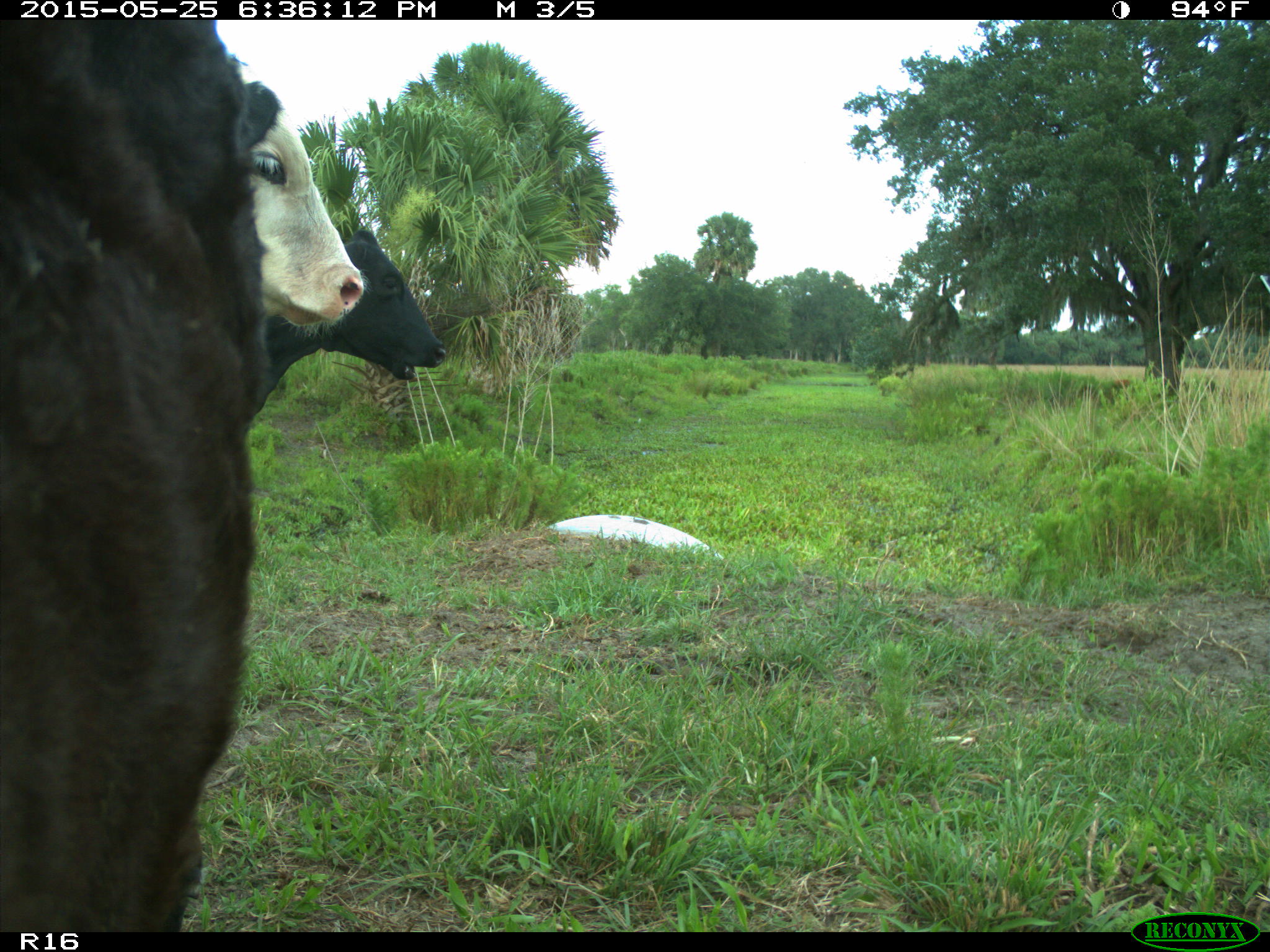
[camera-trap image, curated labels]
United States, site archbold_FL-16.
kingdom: Animalia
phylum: Chordata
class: Mammalia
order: Artiodactyla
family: Bovidae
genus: Bos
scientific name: Bos taurus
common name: domestic cow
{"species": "Bos taurus (domestic cow)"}